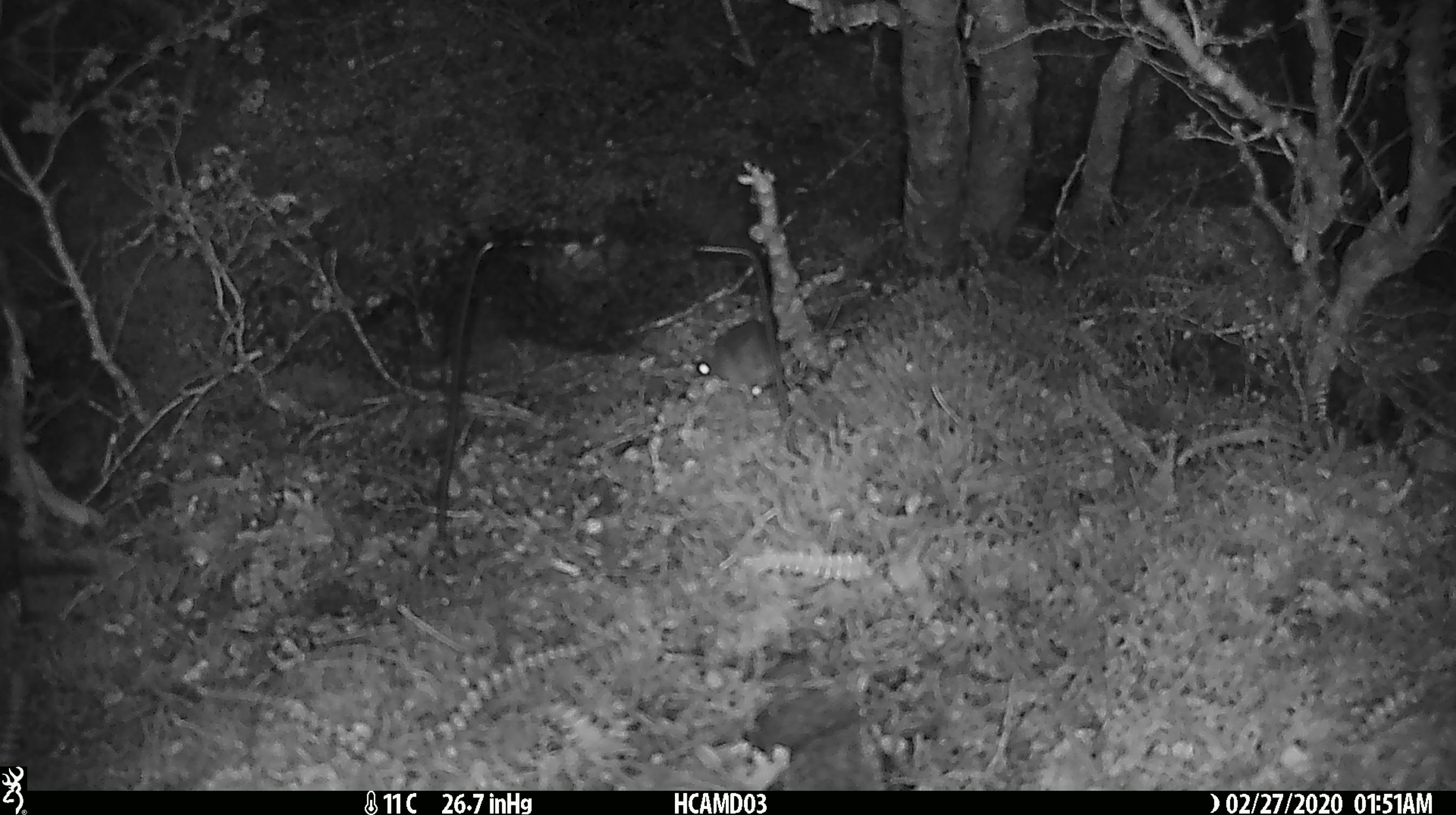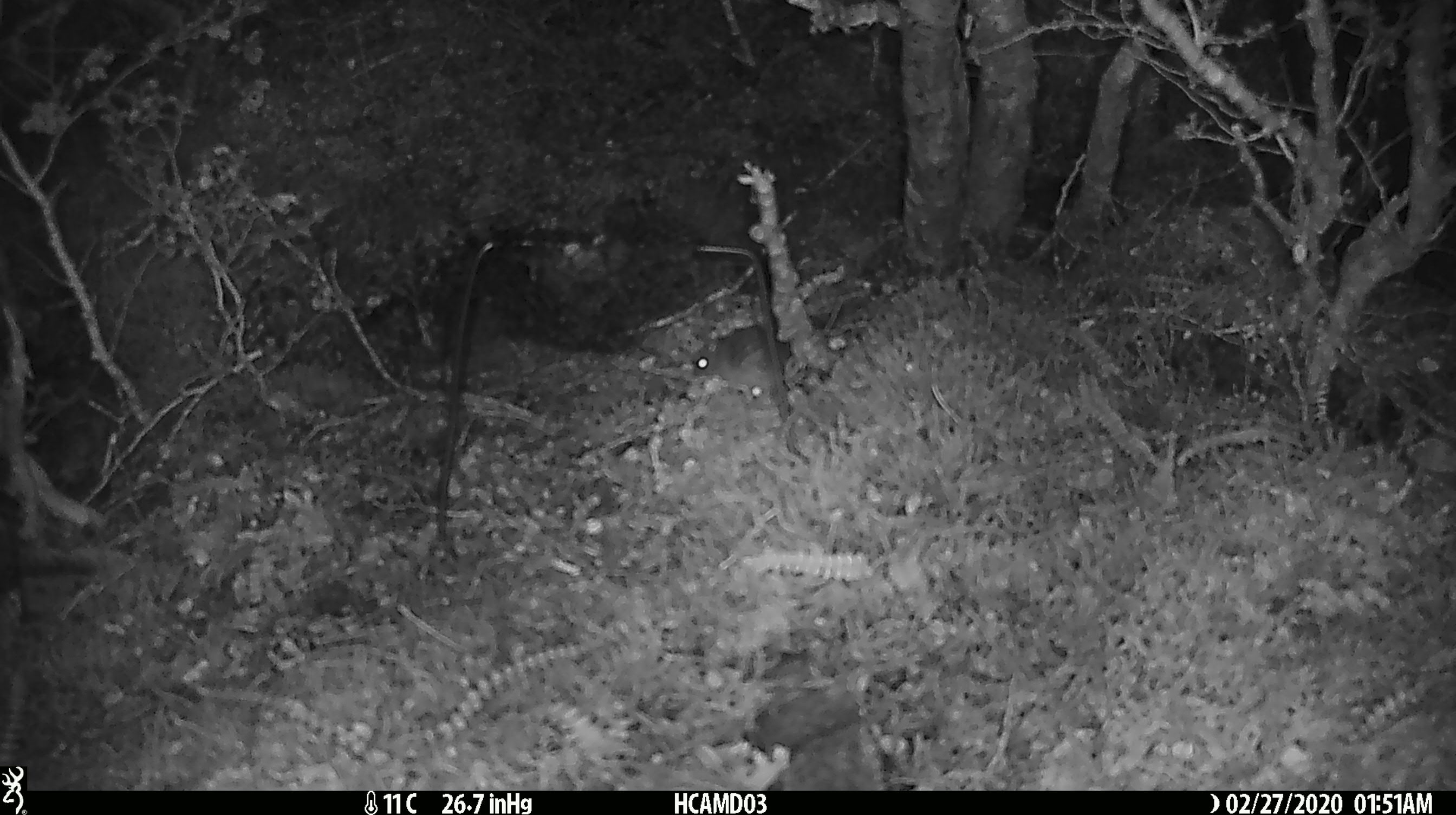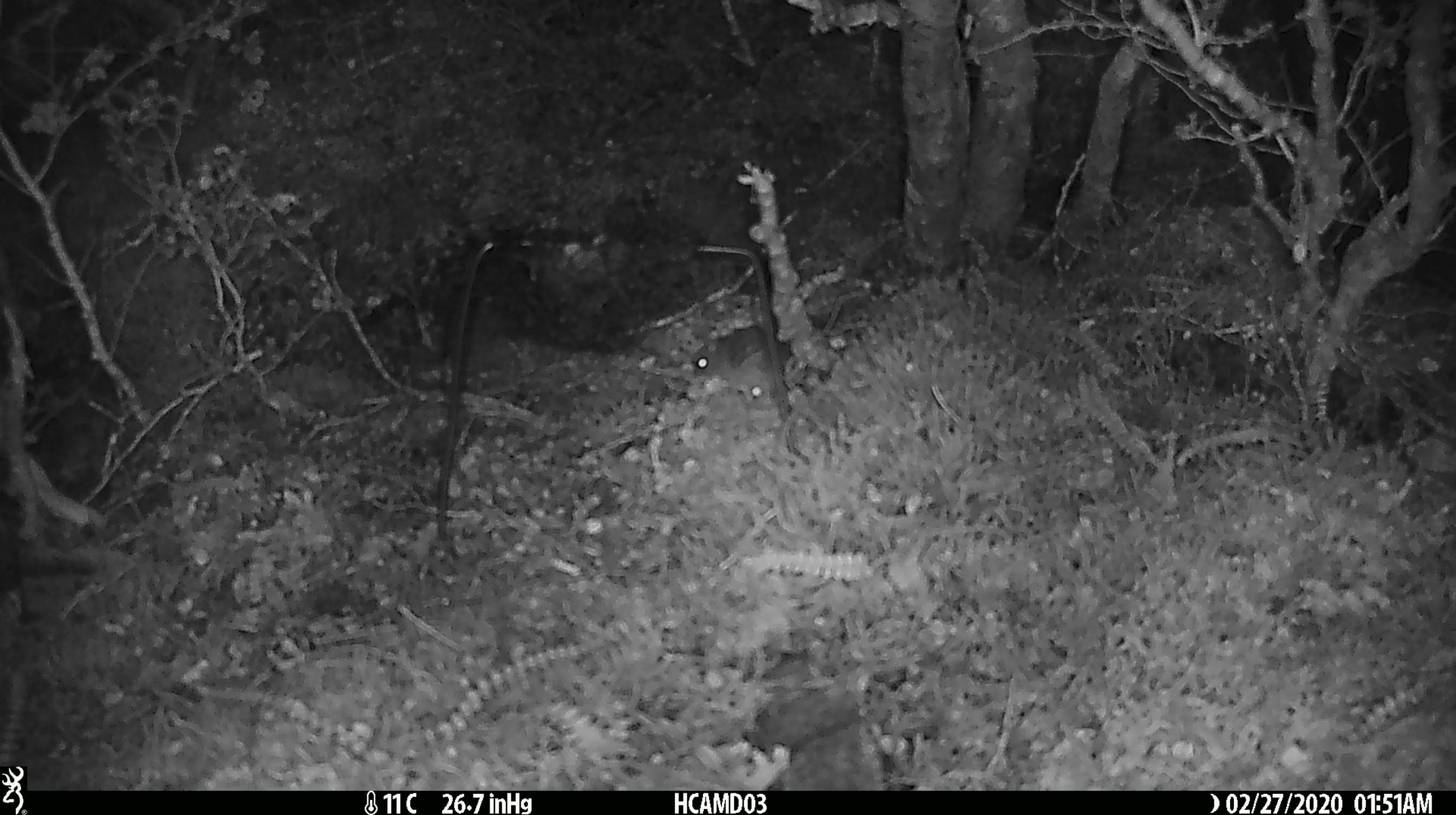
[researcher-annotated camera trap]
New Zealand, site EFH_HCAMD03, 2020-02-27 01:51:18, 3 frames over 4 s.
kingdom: Animalia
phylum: Chordata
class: Mammalia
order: Rodentia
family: Muridae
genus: Mus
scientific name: Mus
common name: mouse